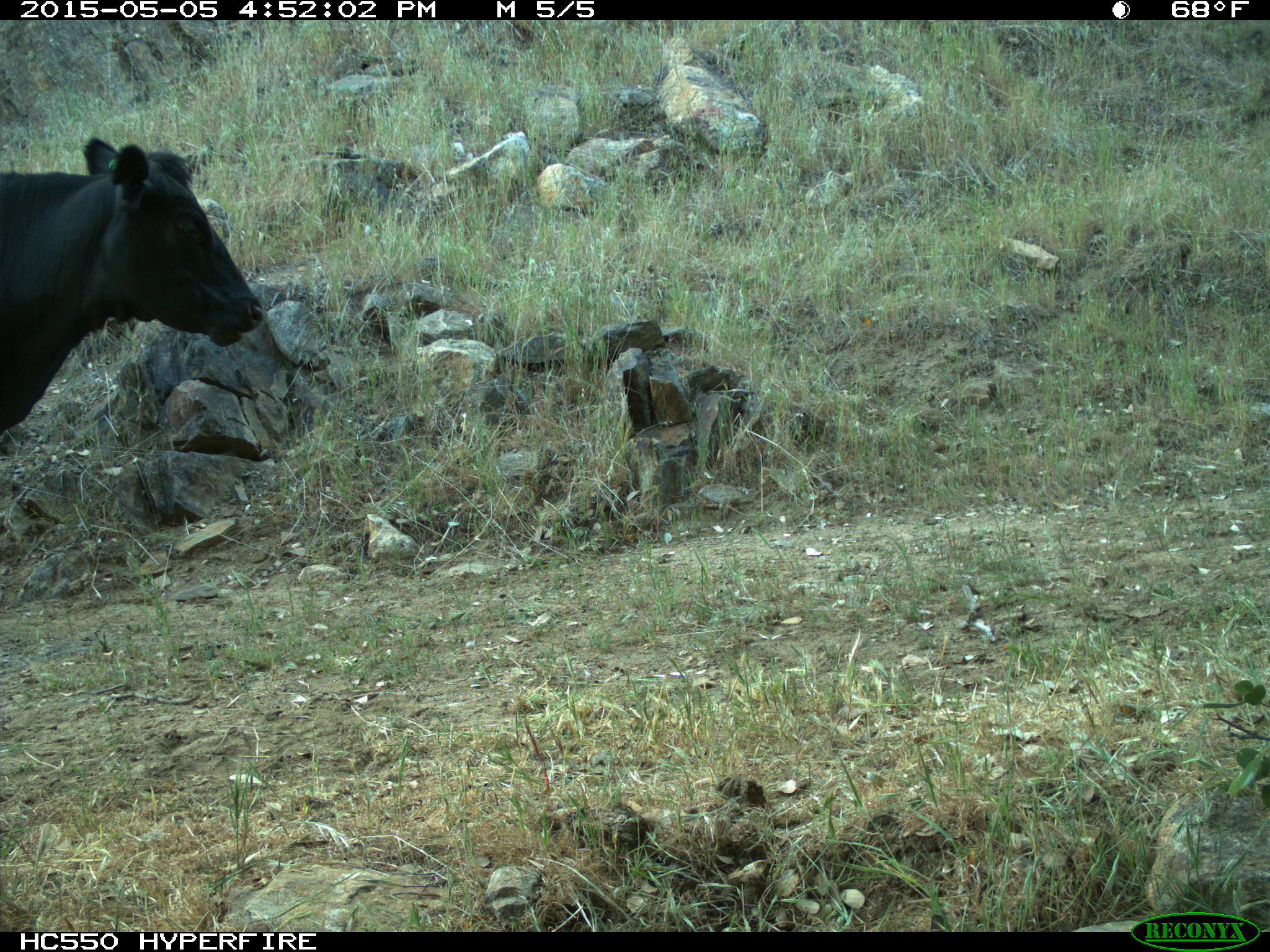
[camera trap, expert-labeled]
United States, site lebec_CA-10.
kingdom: Animalia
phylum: Chordata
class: Mammalia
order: Artiodactyla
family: Bovidae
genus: Bos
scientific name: Bos taurus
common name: domestic cow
Bos taurus (domestic cow).